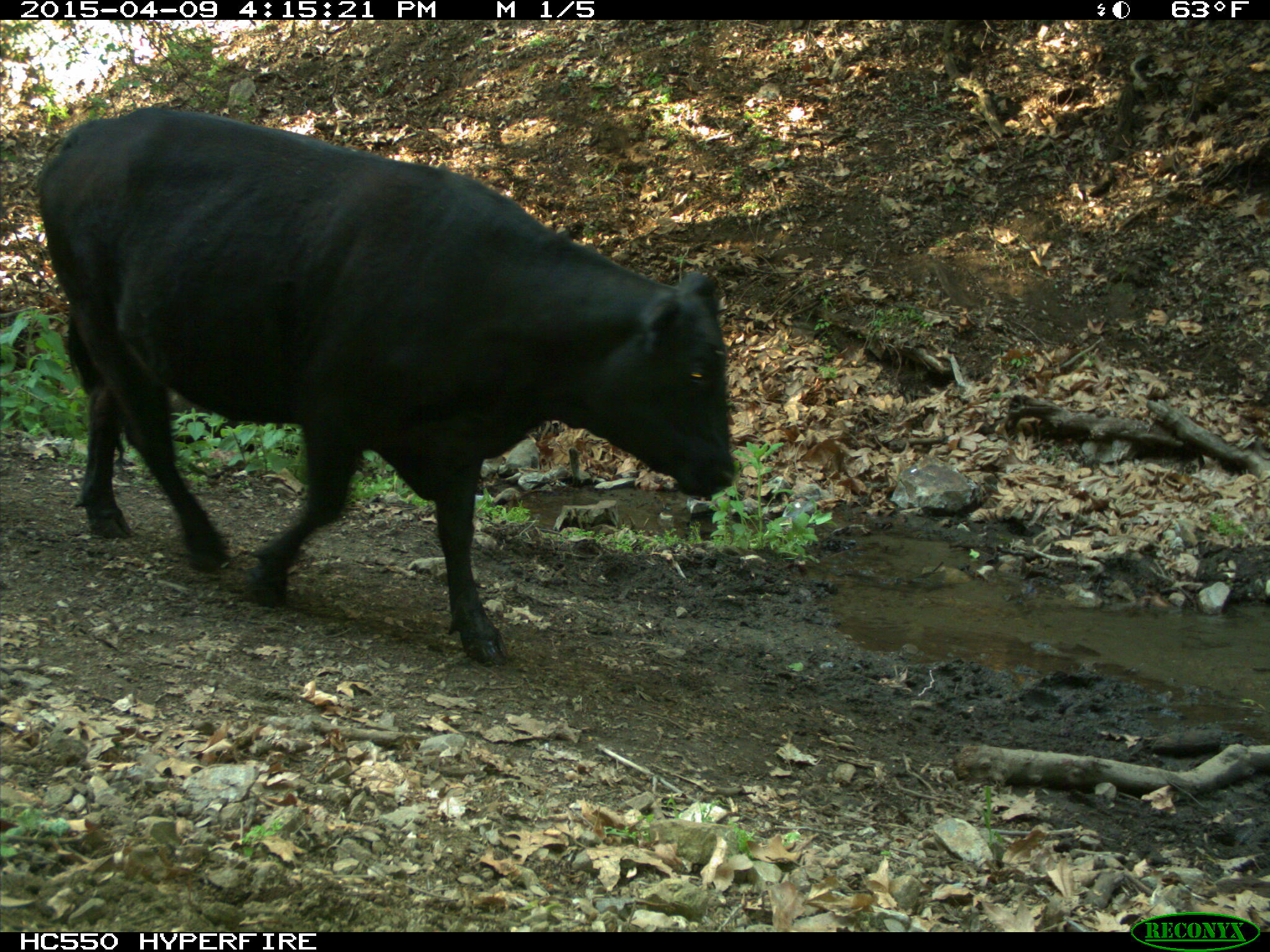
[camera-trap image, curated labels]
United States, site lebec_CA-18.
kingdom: Animalia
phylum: Chordata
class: Mammalia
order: Artiodactyla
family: Bovidae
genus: Bos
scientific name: Bos taurus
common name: domestic cow